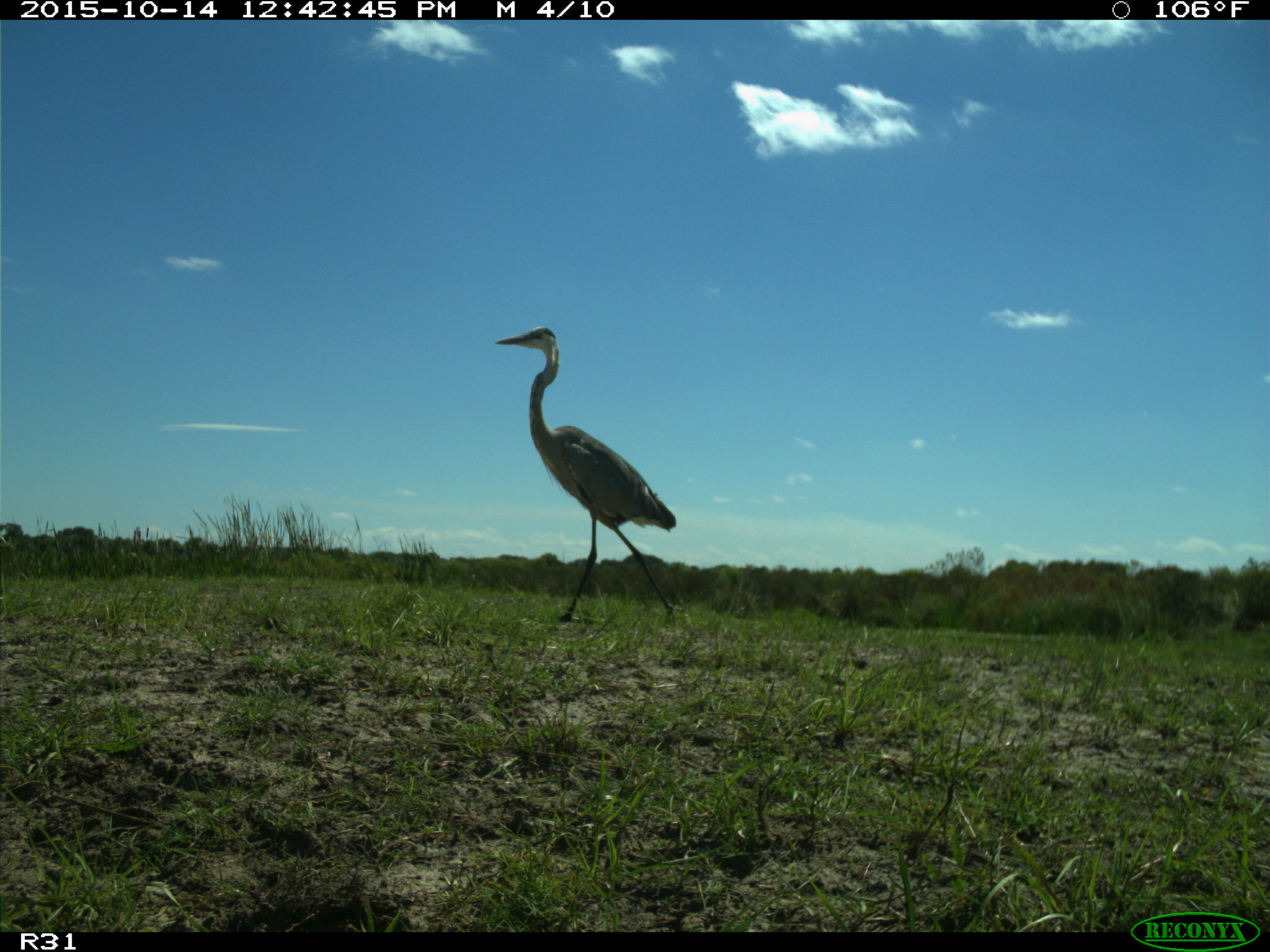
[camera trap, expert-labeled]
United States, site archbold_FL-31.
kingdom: Animalia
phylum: Chordata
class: Aves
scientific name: Aves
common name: birds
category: unidentified bird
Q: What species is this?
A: Unidentified bird (birds) (Aves).